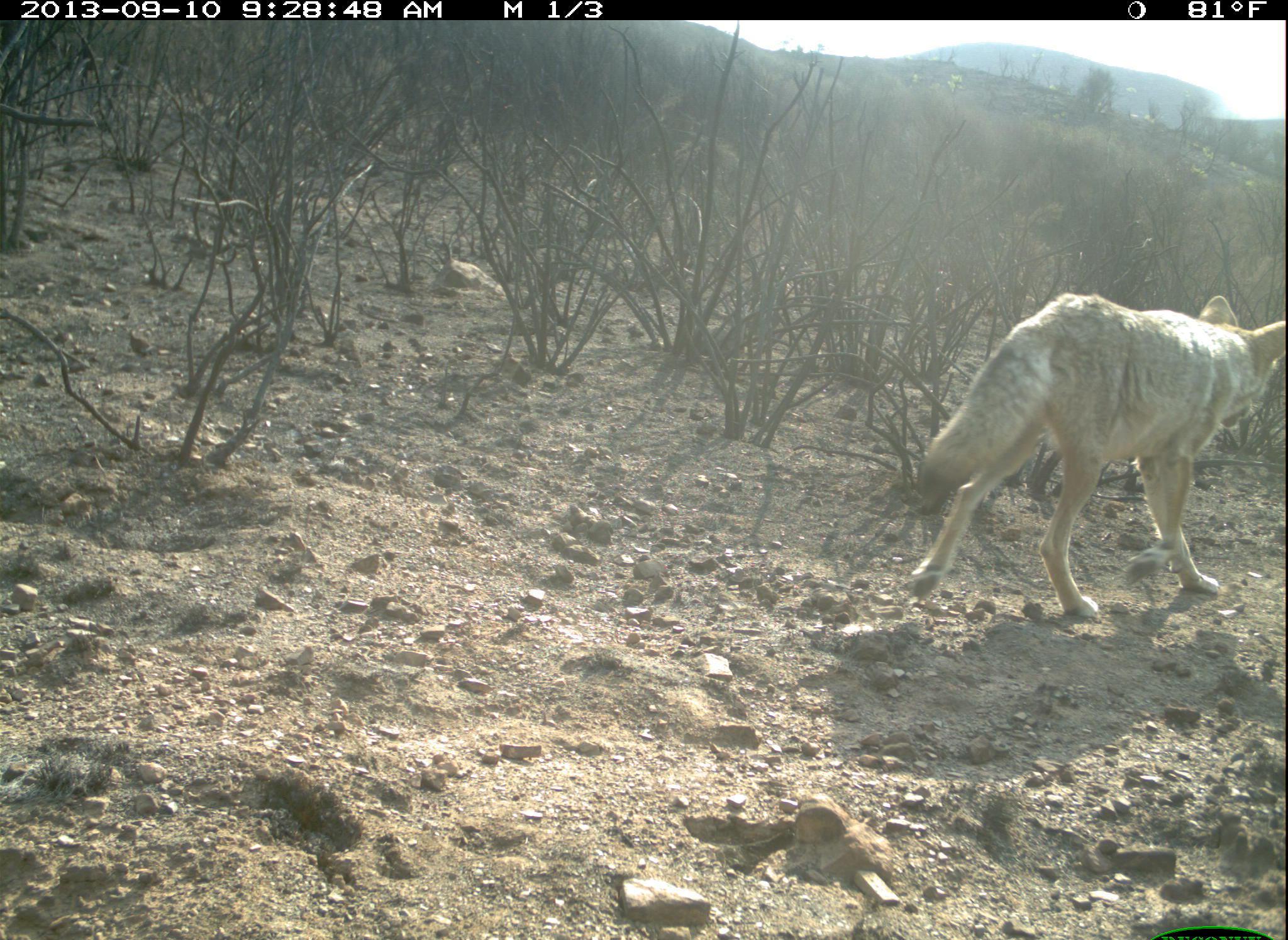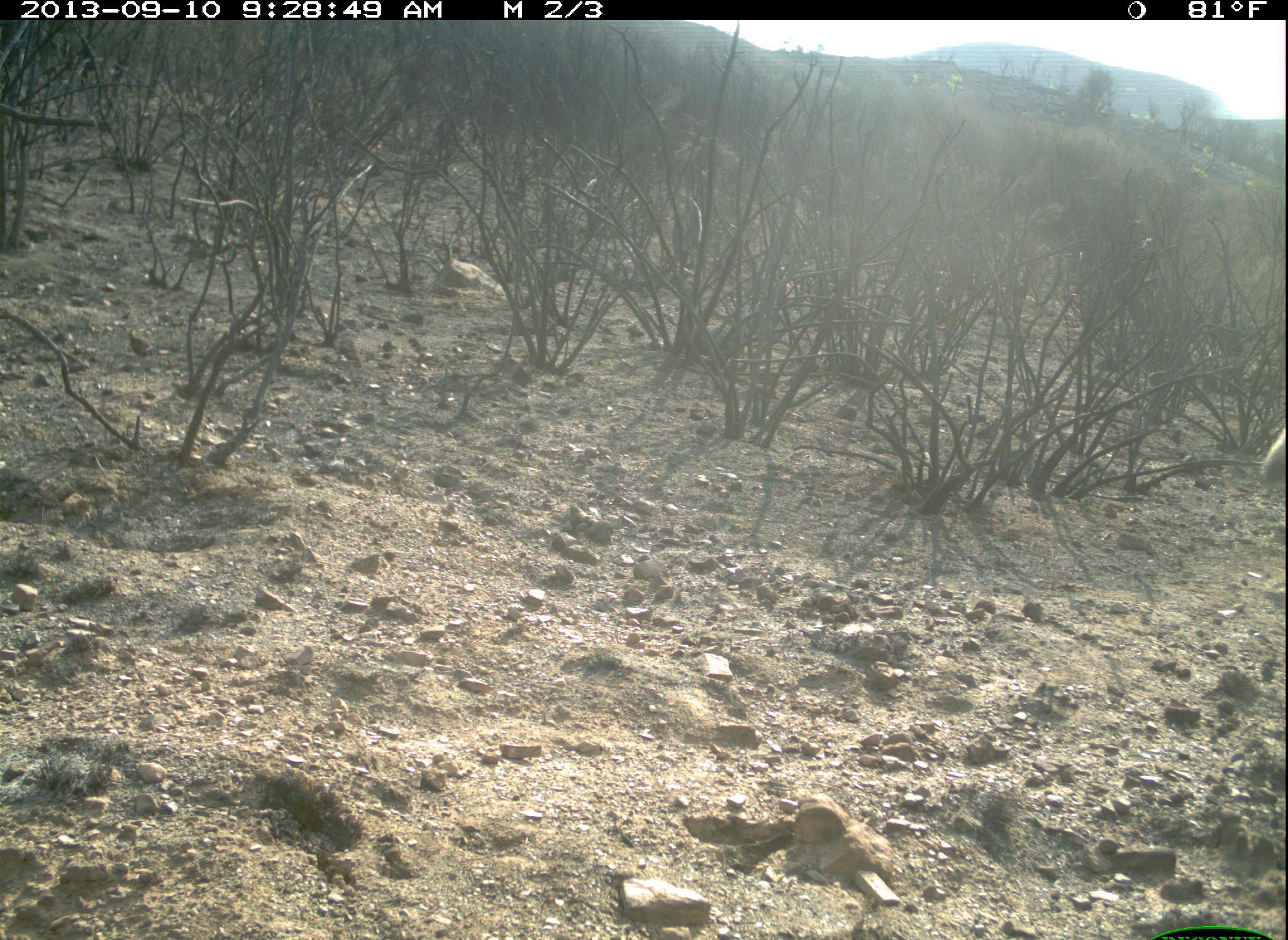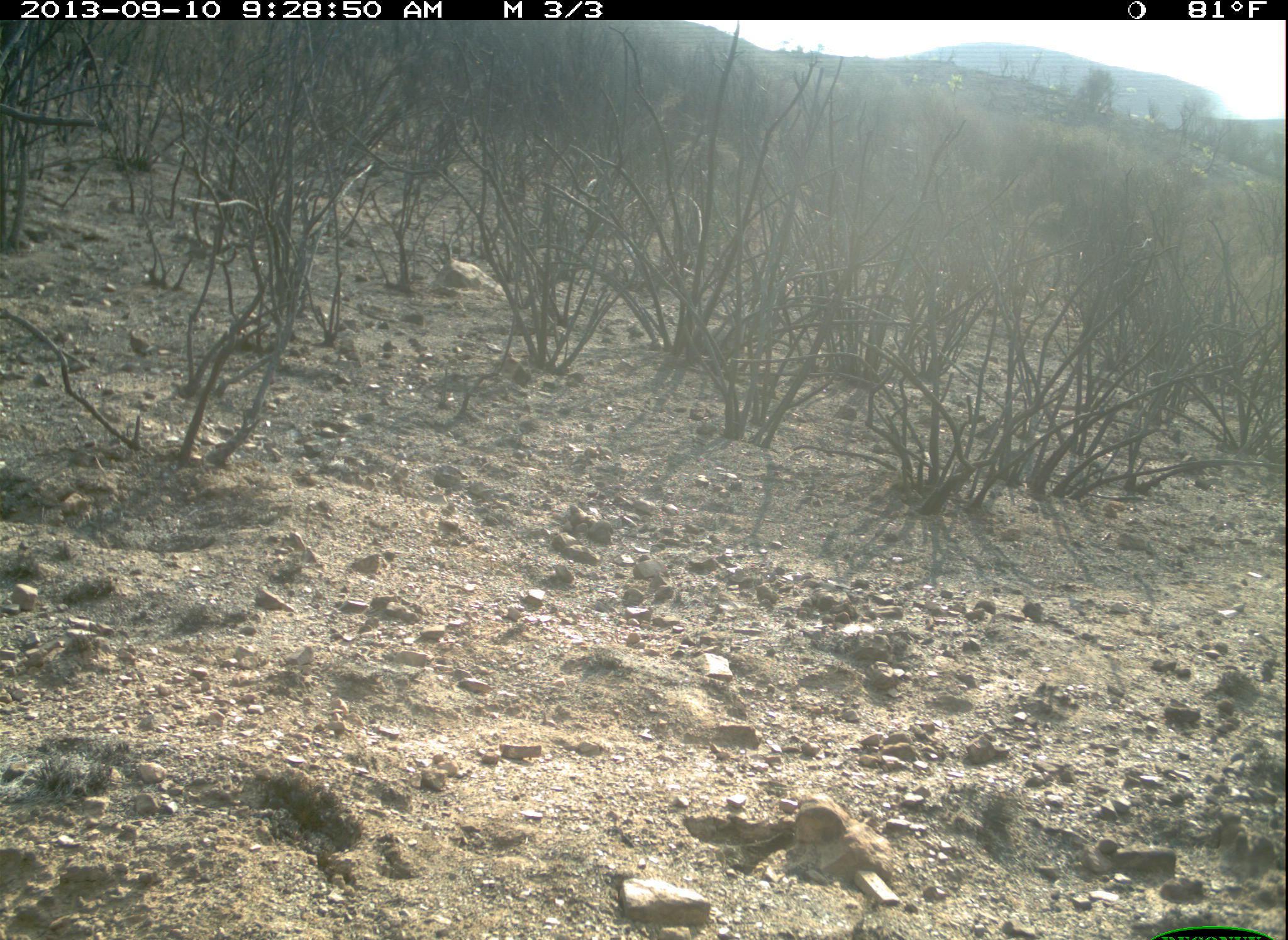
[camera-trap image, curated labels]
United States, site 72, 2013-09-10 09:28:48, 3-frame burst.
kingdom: Animalia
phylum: Chordata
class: Mammalia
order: Carnivora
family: Canidae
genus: Canis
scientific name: Canis latrans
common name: coyote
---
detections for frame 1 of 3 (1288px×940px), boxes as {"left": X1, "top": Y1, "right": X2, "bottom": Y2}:
coyote: {"left": 908, "top": 294, "right": 1288, "bottom": 622}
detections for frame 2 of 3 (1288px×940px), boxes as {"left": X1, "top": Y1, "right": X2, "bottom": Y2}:
coyote: {"left": 1259, "top": 424, "right": 1288, "bottom": 494}